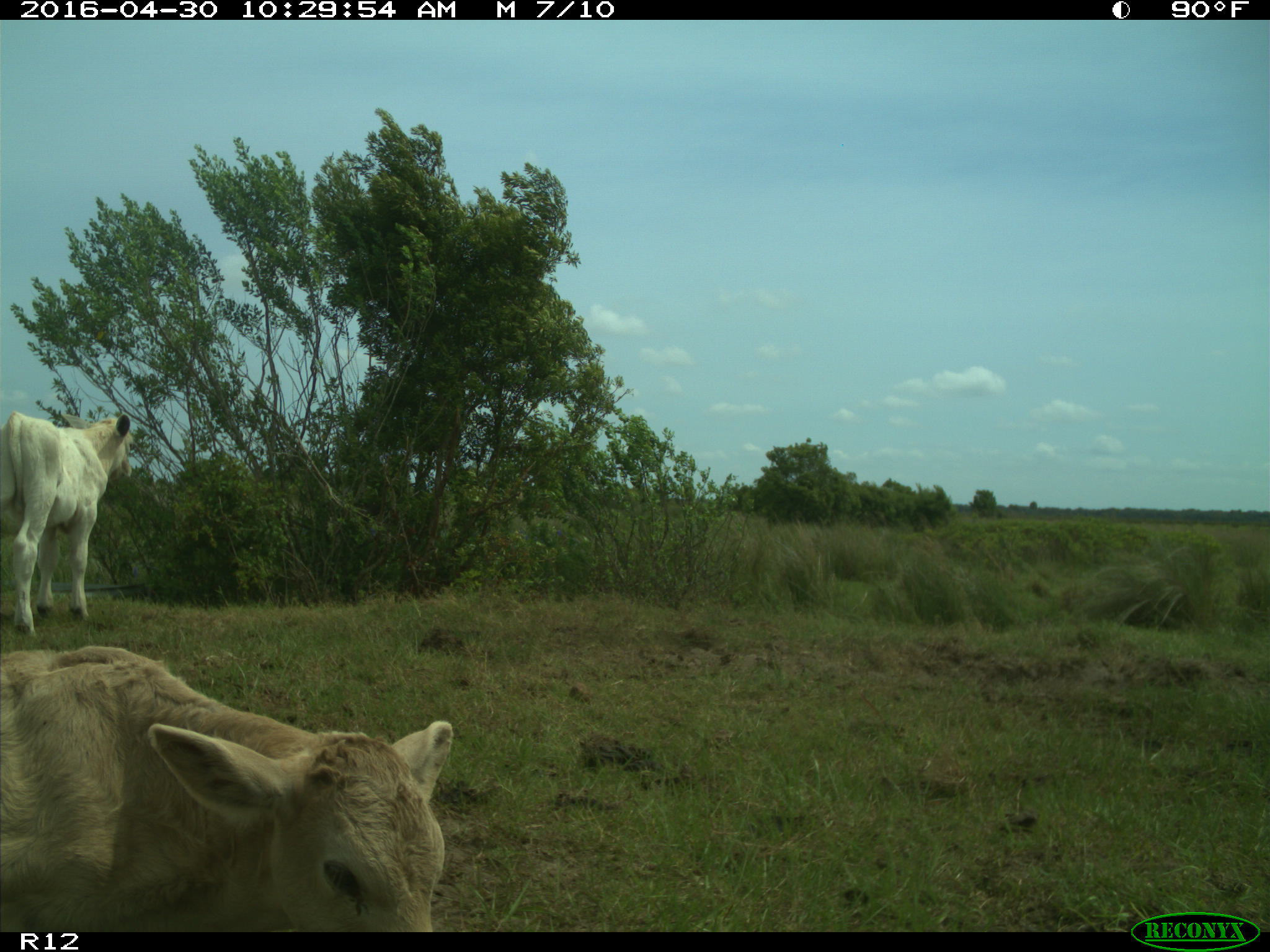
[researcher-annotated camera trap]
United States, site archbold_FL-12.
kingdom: Animalia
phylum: Chordata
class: Mammalia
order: Artiodactyla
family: Bovidae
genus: Bos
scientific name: Bos taurus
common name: domestic cow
Bos taurus (domestic cow).